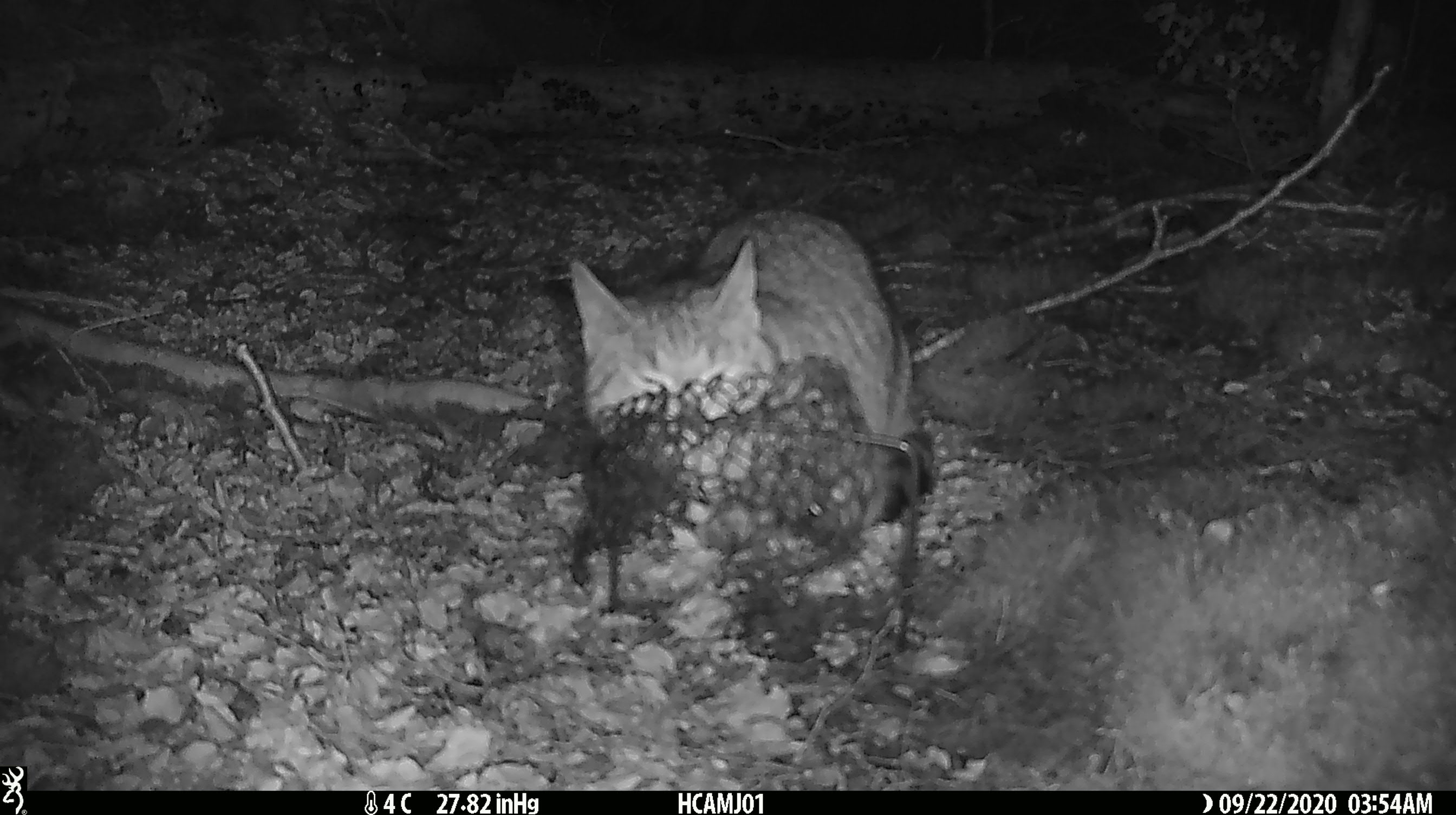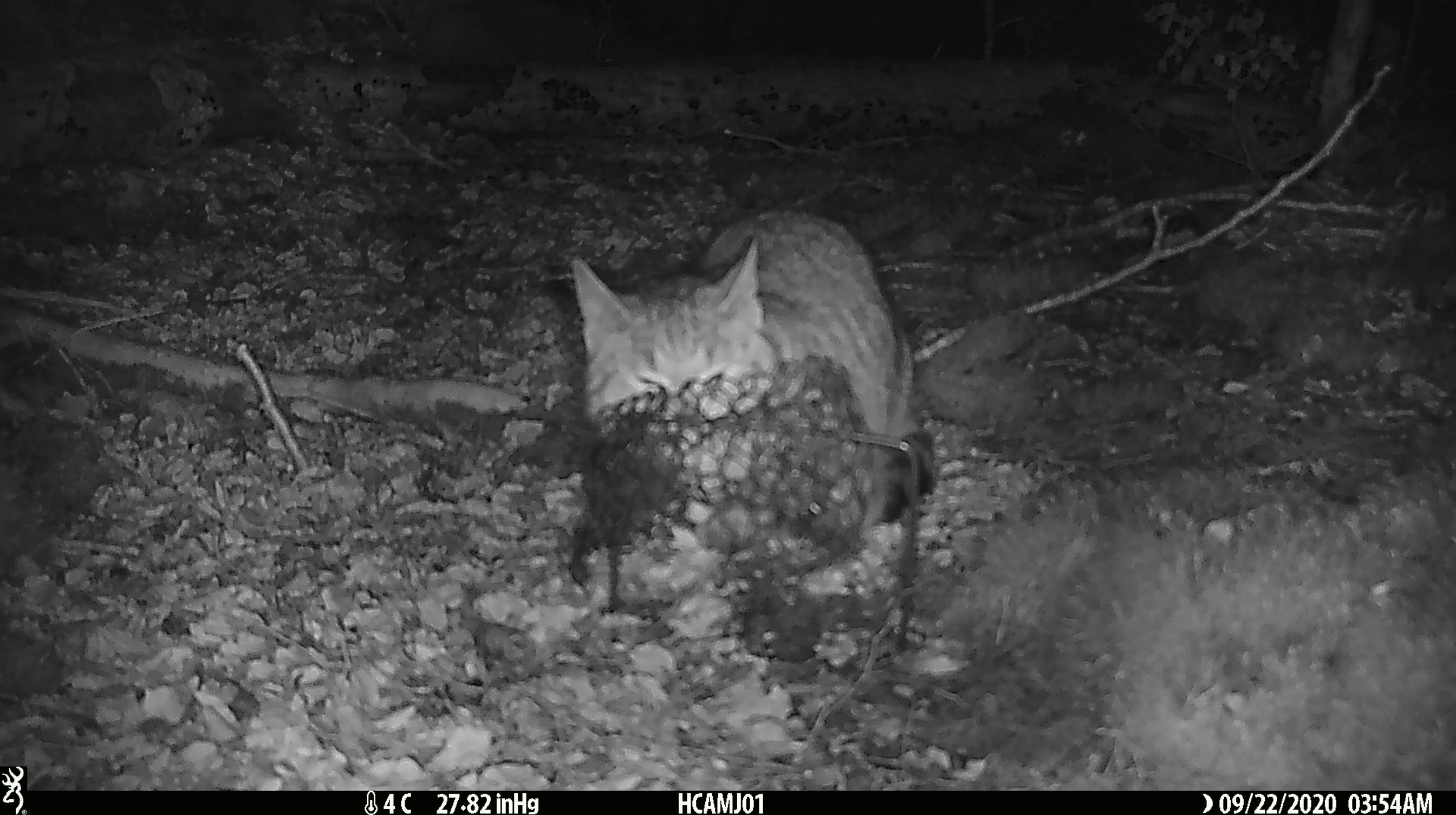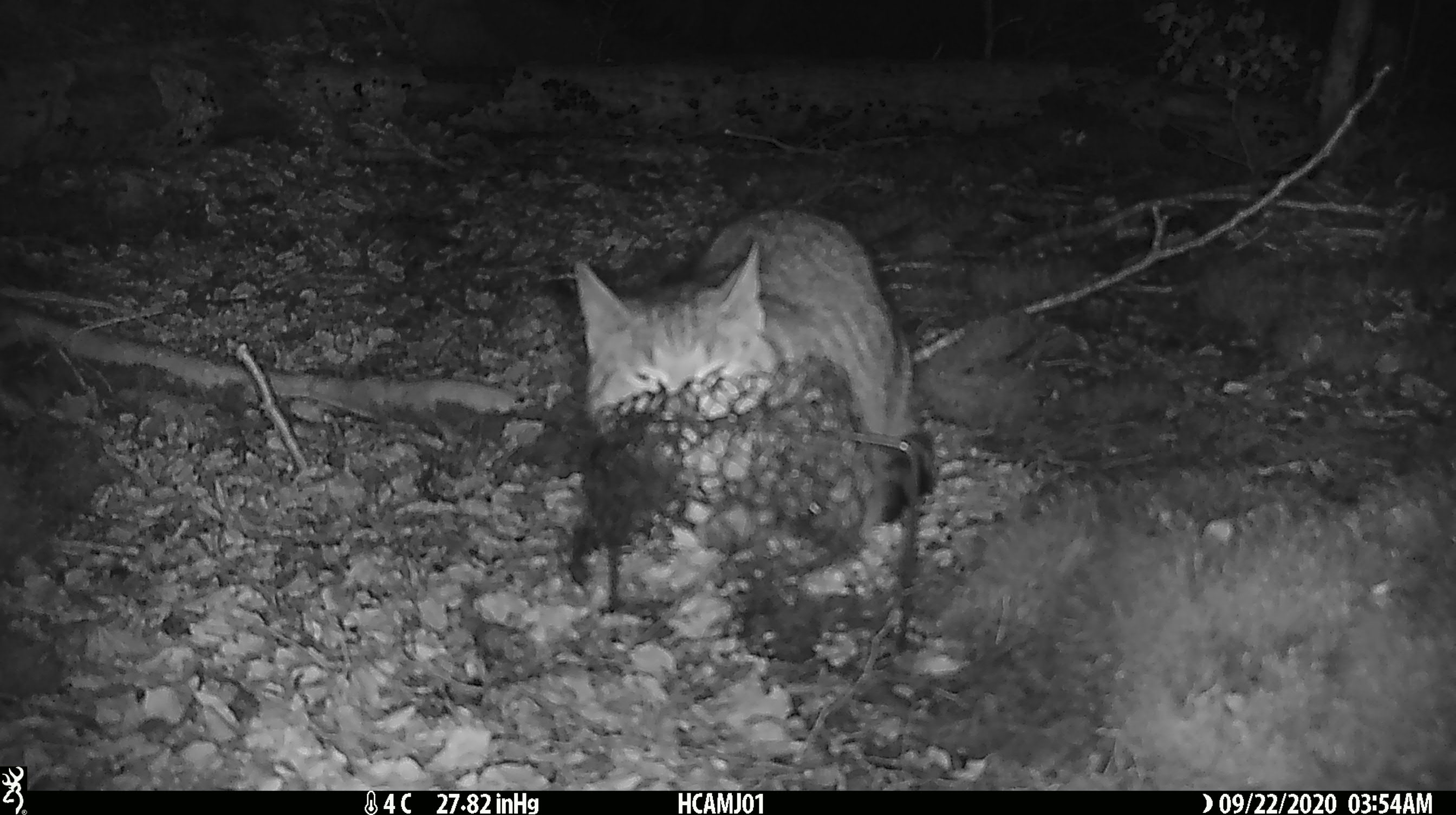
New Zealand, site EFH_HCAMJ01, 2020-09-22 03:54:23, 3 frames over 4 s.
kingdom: Animalia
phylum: Chordata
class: Mammalia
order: Carnivora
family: Felidae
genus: Felis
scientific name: Felis catus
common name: domestic cat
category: cat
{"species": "cat (domestic cat) (Felis catus)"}